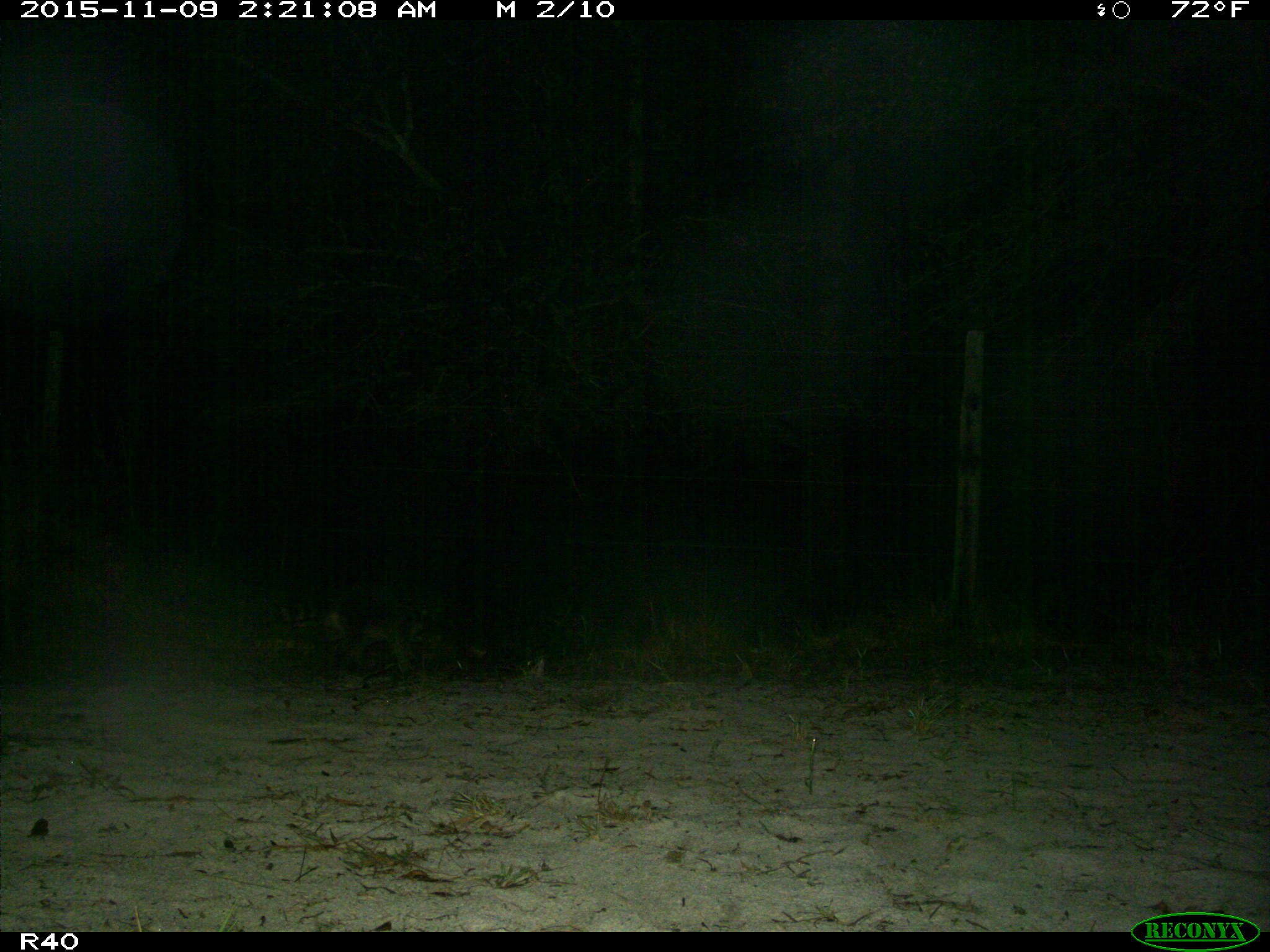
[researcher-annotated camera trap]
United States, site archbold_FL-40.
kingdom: Animalia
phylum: Chordata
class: Mammalia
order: Carnivora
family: Procyonidae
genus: Procyon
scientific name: Procyon lotor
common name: common raccoon